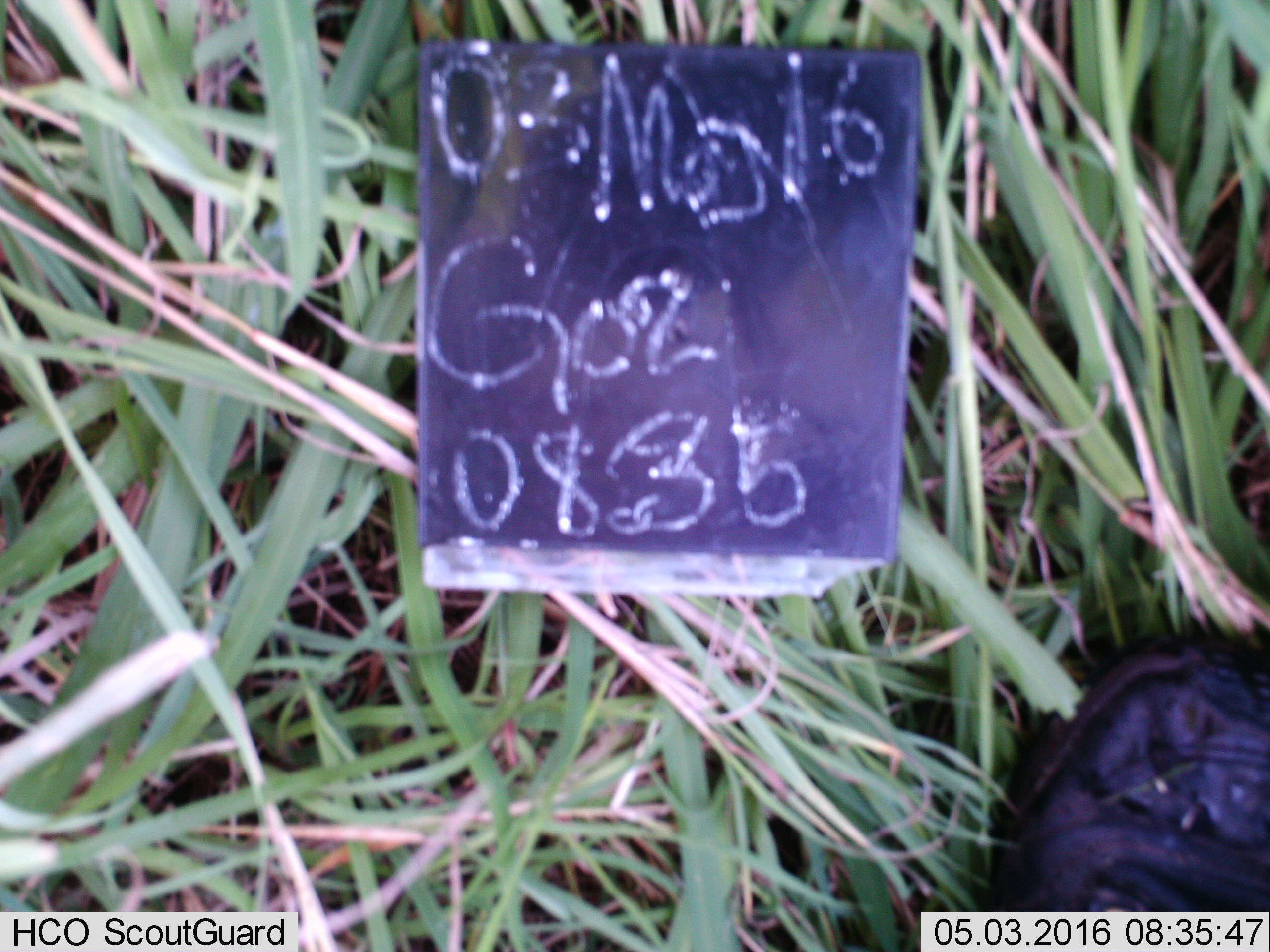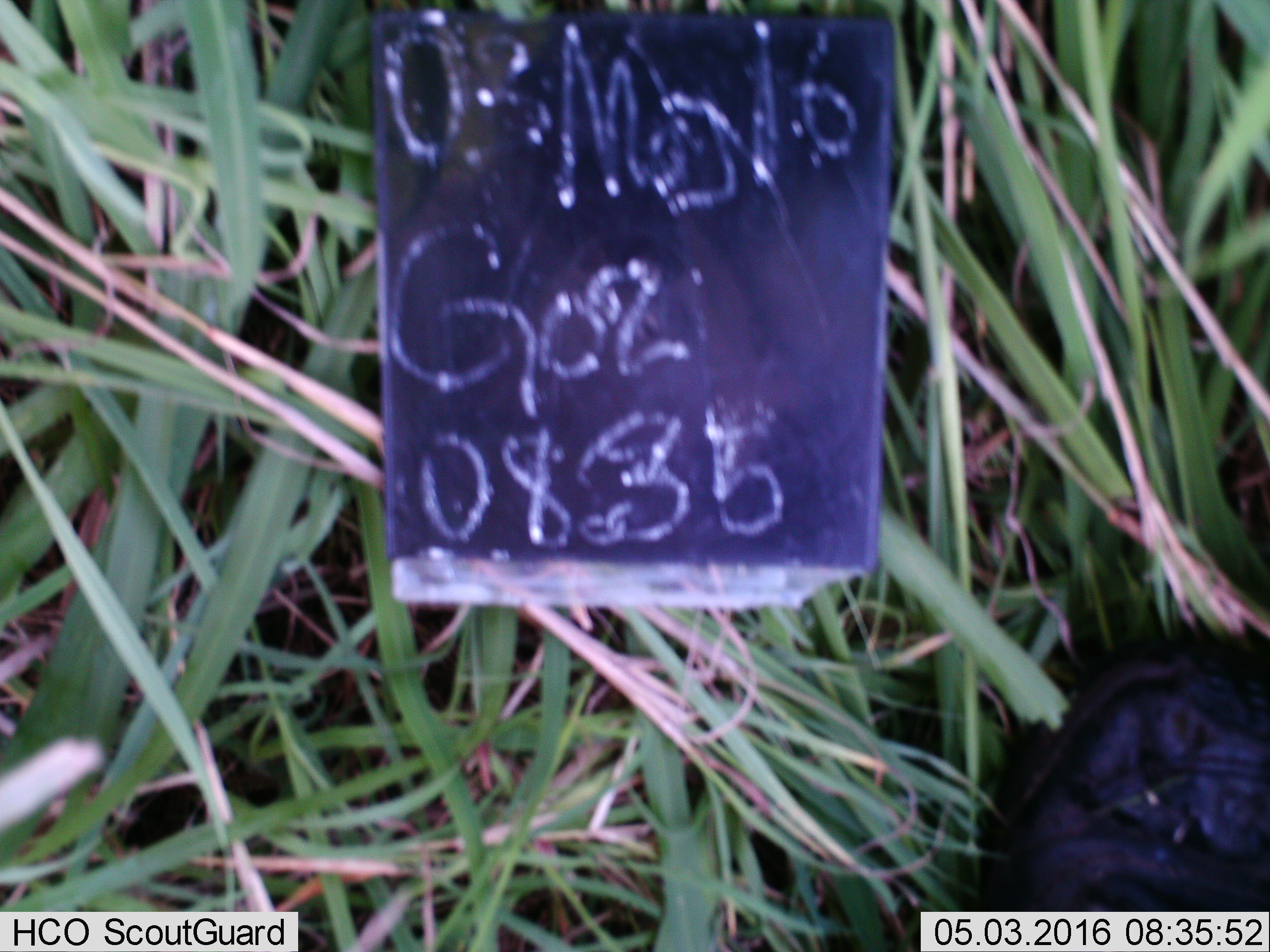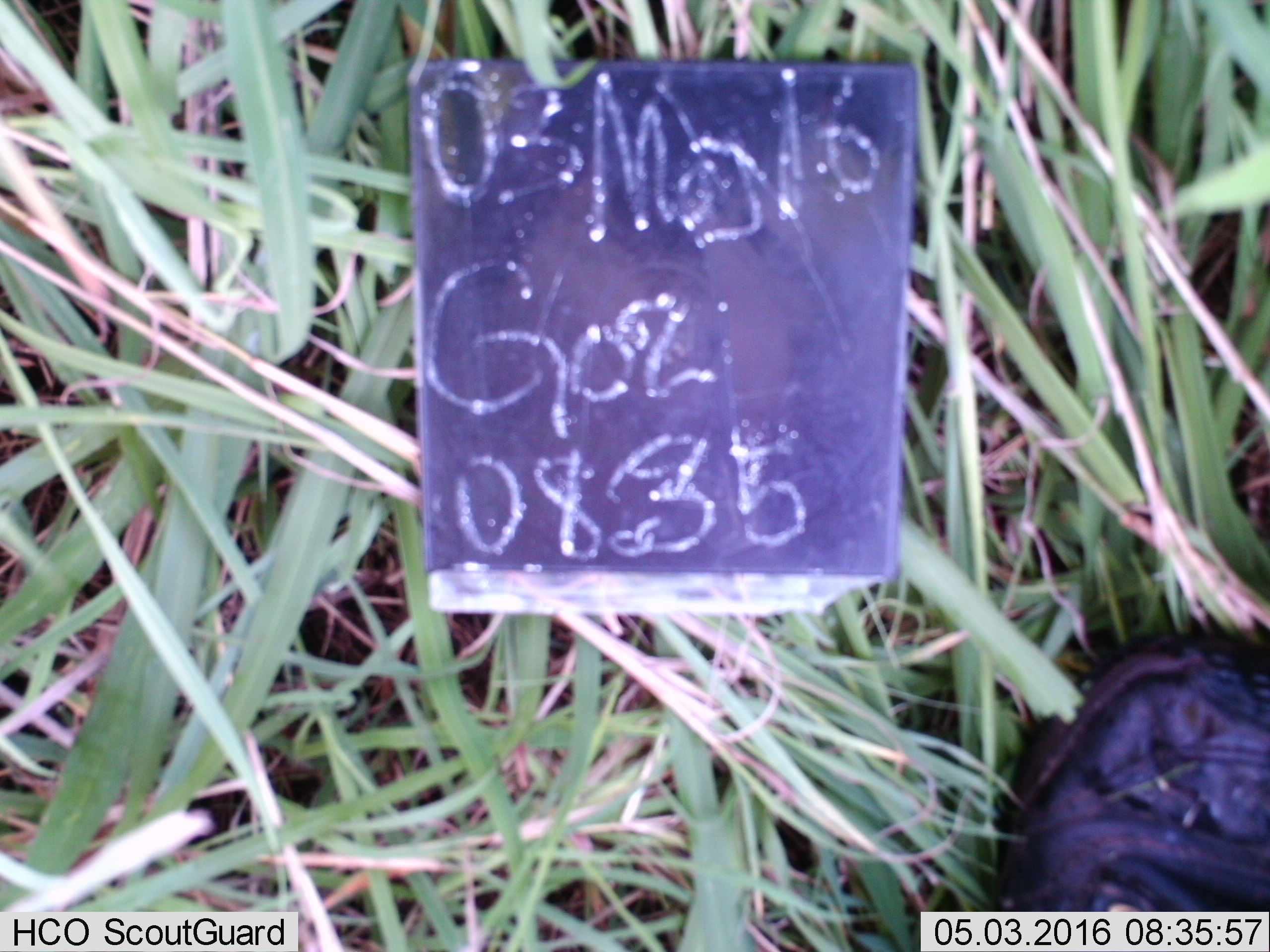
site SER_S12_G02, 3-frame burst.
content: unidentified animal